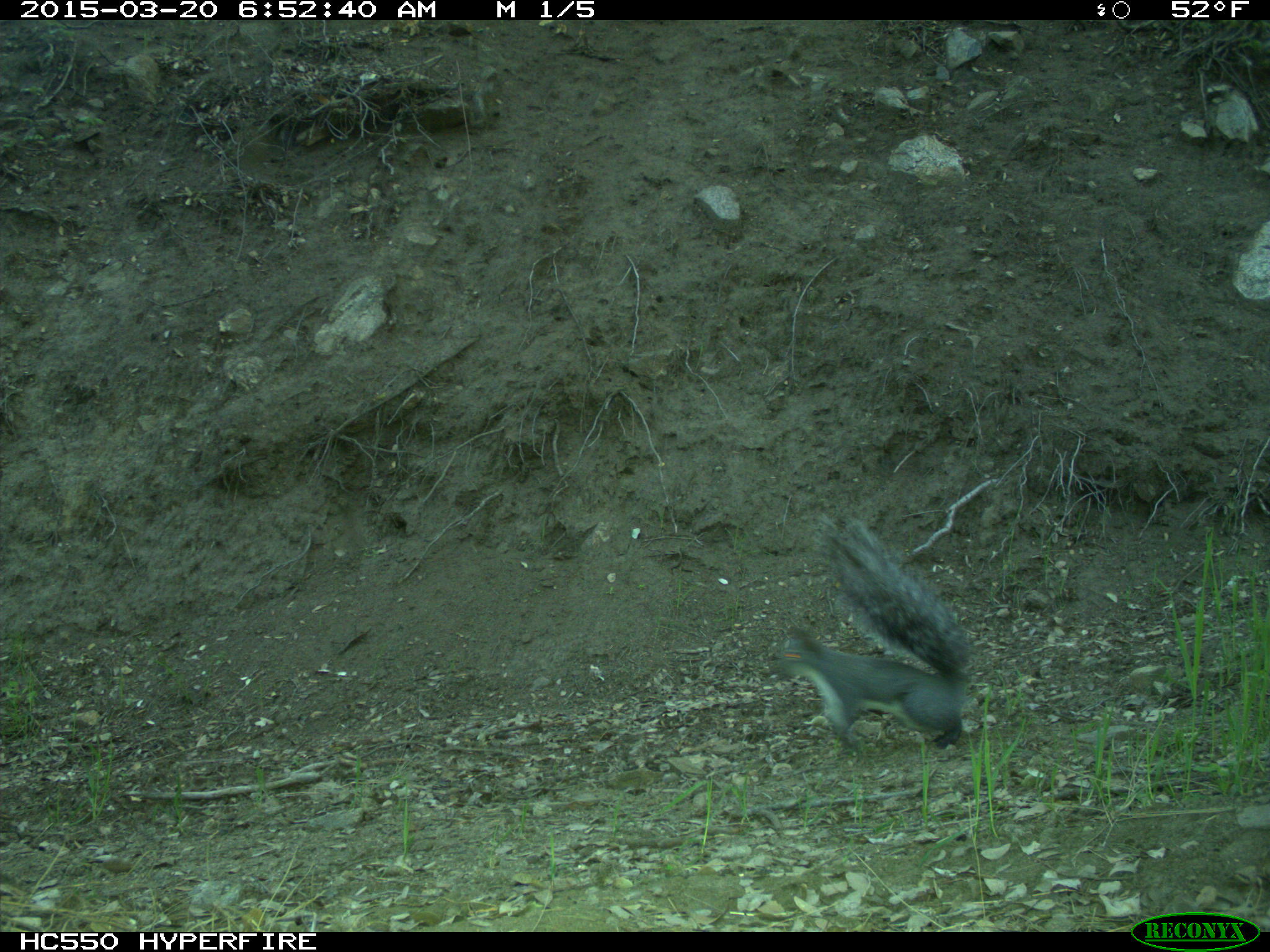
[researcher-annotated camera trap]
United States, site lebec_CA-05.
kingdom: Animalia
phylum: Chordata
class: Mammalia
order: Rodentia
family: Sciuridae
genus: Sciurus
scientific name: Sciurus carolinensis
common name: eastern gray squirrel